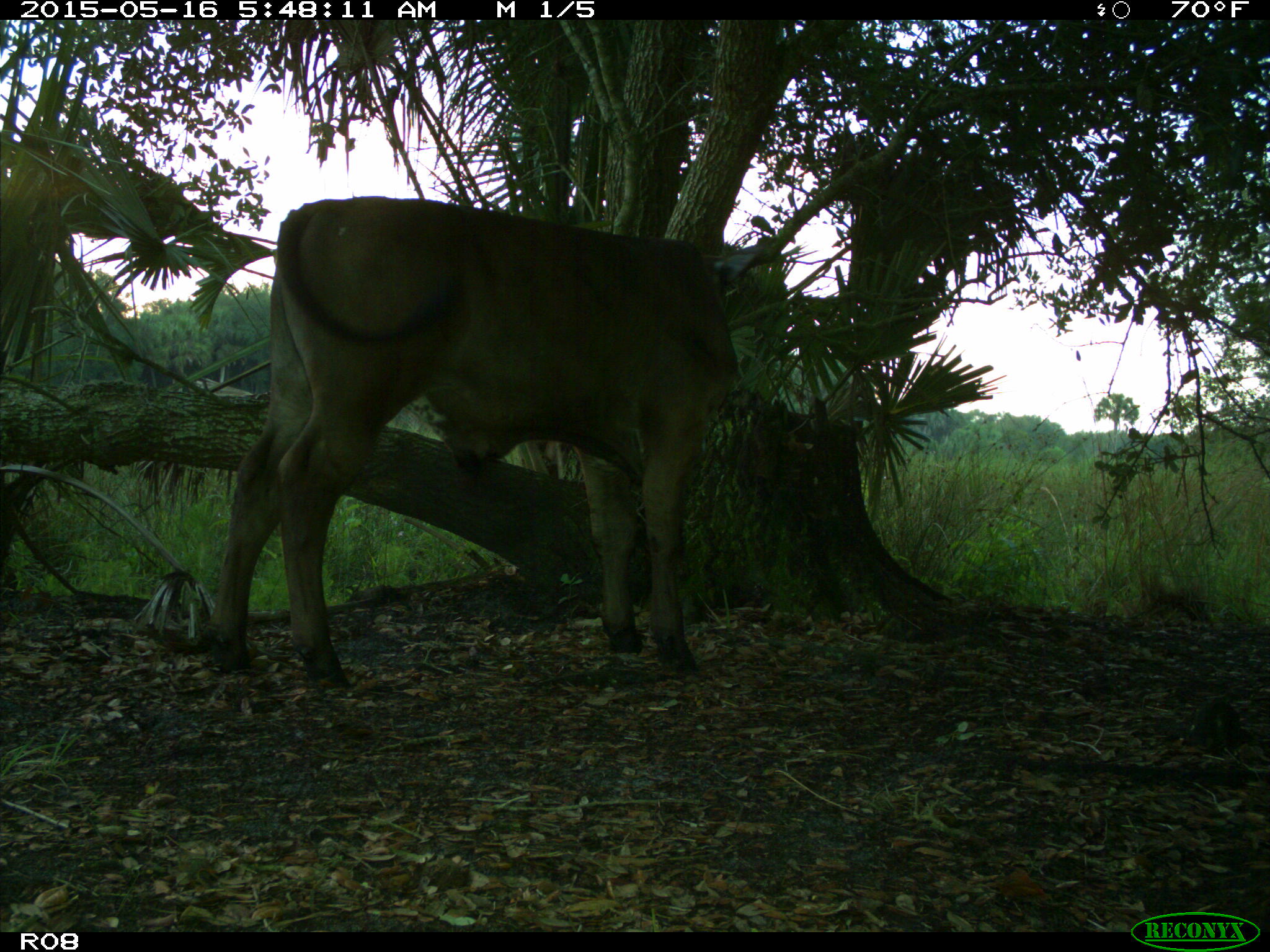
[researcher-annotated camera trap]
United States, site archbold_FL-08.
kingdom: Animalia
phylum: Chordata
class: Mammalia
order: Artiodactyla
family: Bovidae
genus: Bos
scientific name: Bos taurus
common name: domestic cow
Bos taurus (domestic cow).